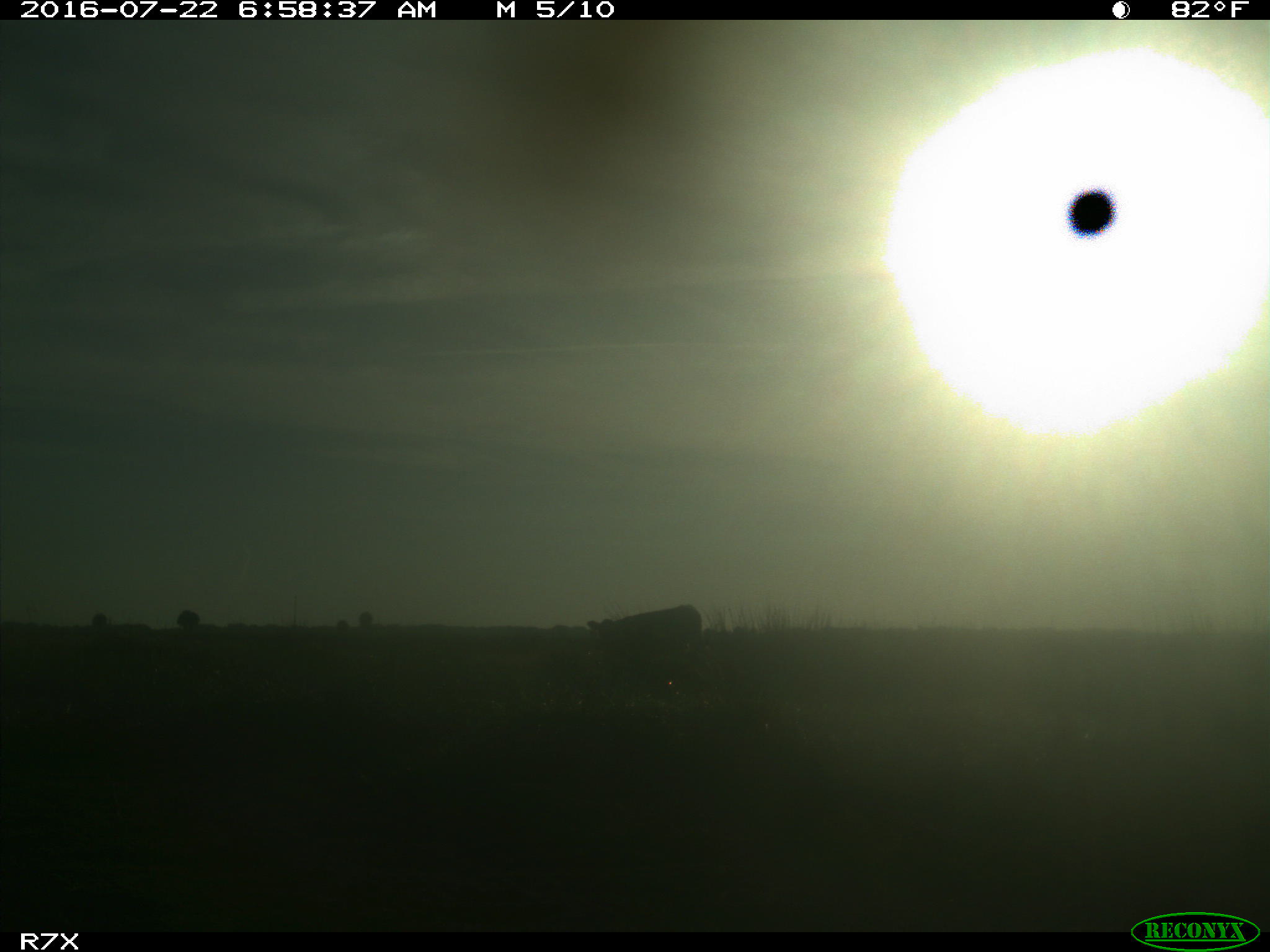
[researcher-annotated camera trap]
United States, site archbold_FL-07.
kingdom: Animalia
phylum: Chordata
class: Mammalia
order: Artiodactyla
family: Bovidae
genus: Bos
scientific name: Bos taurus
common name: domestic cow